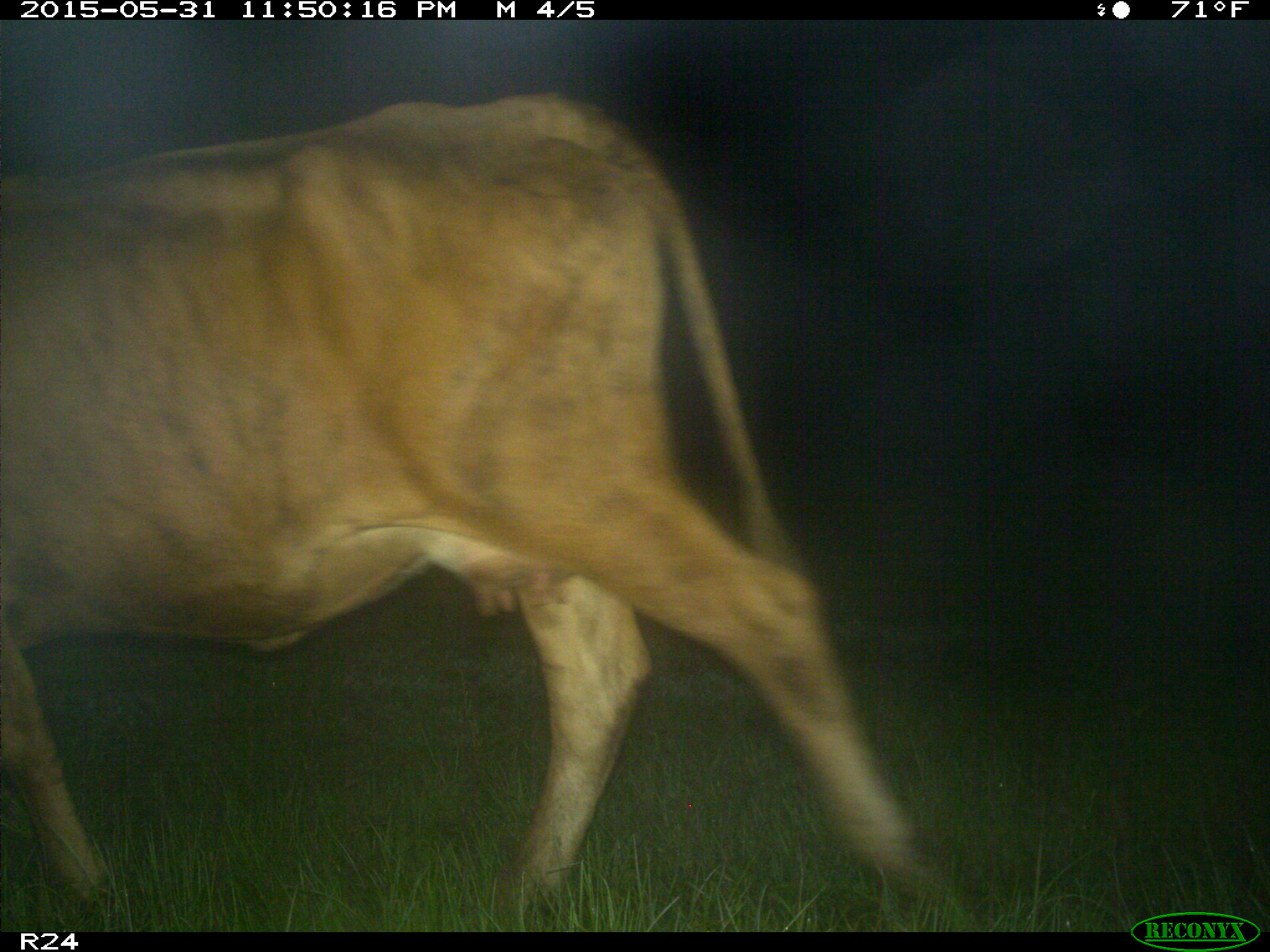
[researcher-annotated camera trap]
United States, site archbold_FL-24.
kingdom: Animalia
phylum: Chordata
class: Mammalia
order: Artiodactyla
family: Bovidae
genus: Bos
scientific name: Bos taurus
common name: domestic cow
Bos taurus (domestic cow).